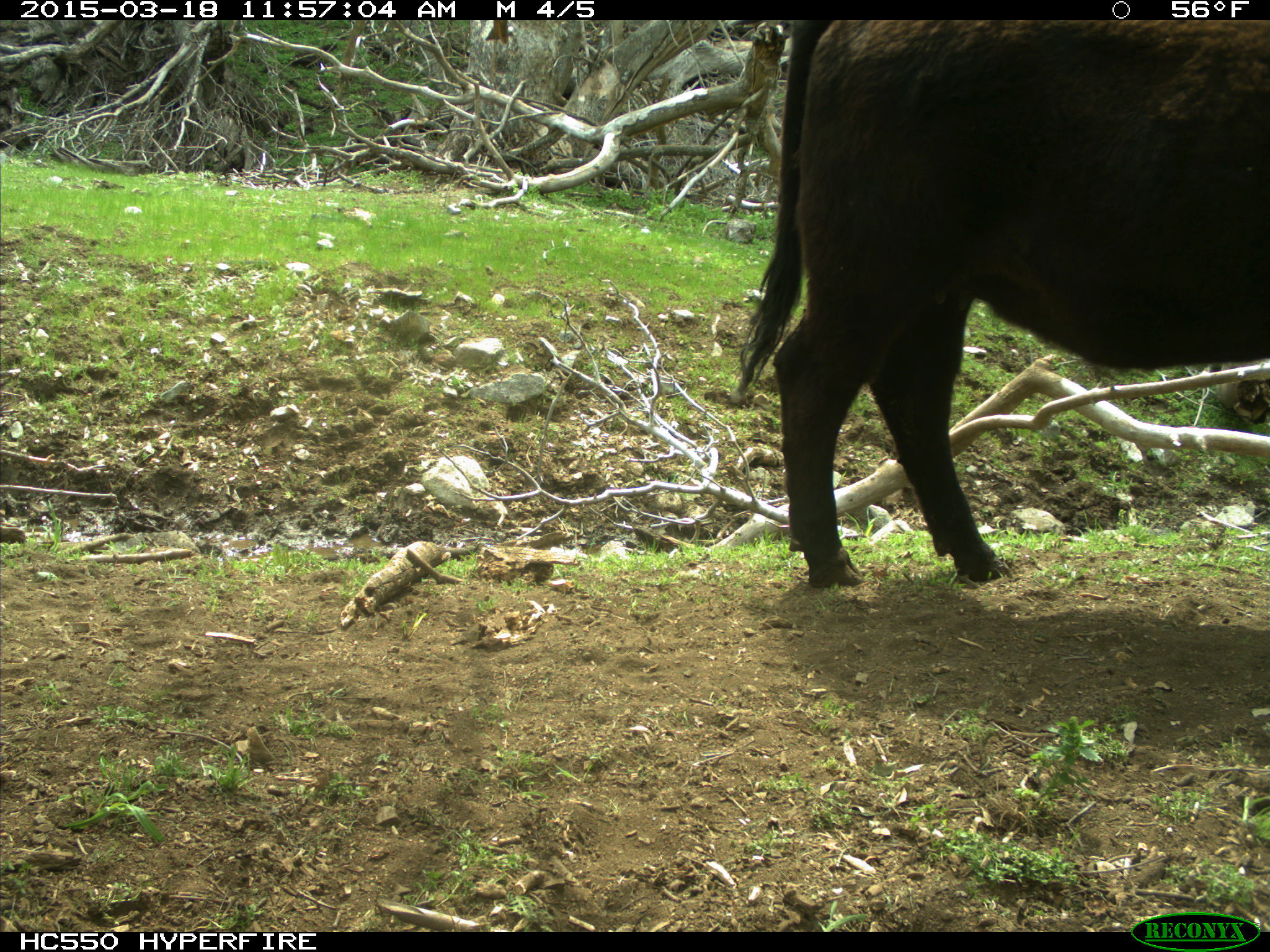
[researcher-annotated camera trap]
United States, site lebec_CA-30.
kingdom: Animalia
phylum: Chordata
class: Mammalia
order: Artiodactyla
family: Bovidae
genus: Bos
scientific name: Bos taurus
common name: domestic cow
Bos taurus (domestic cow).